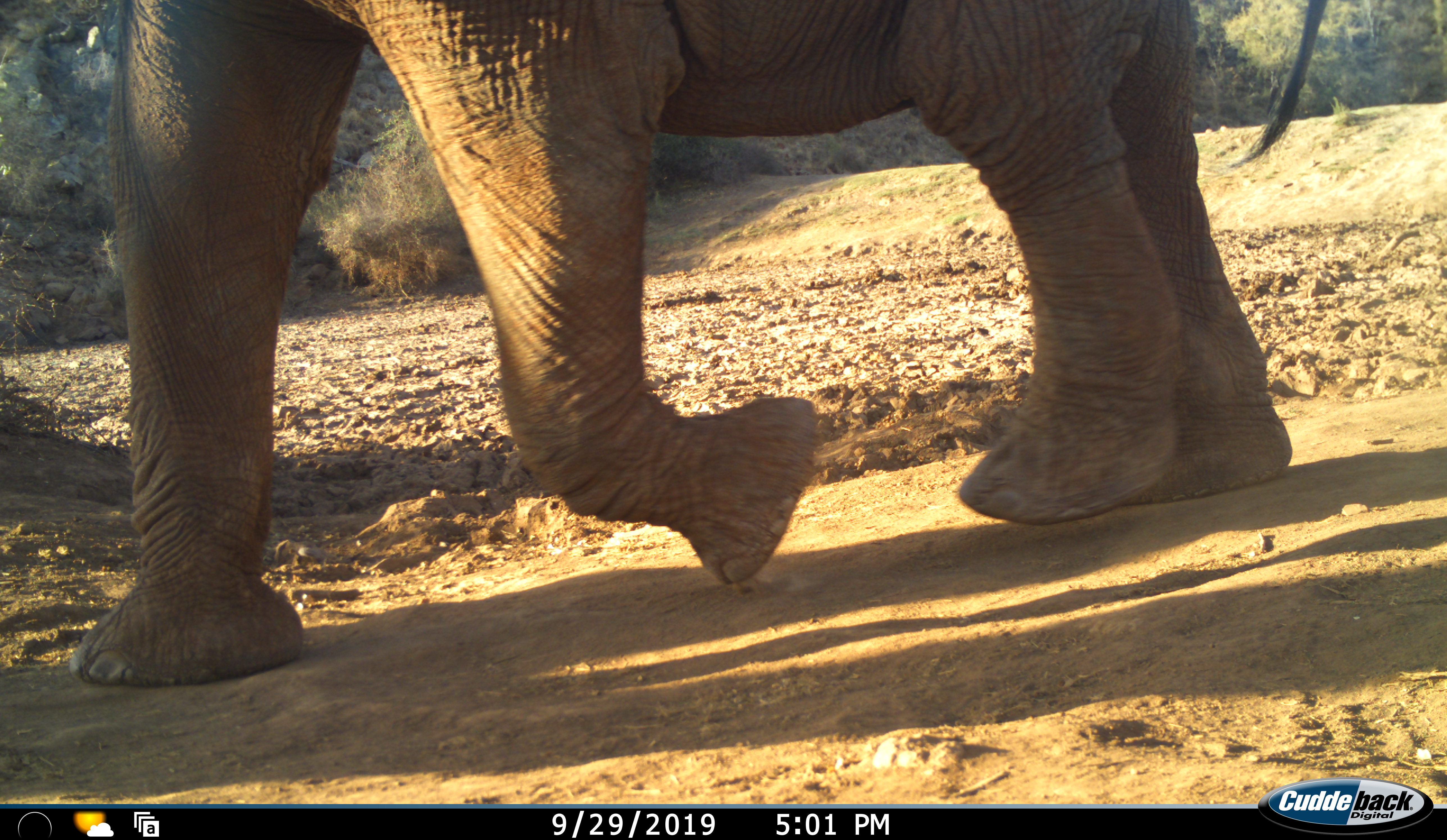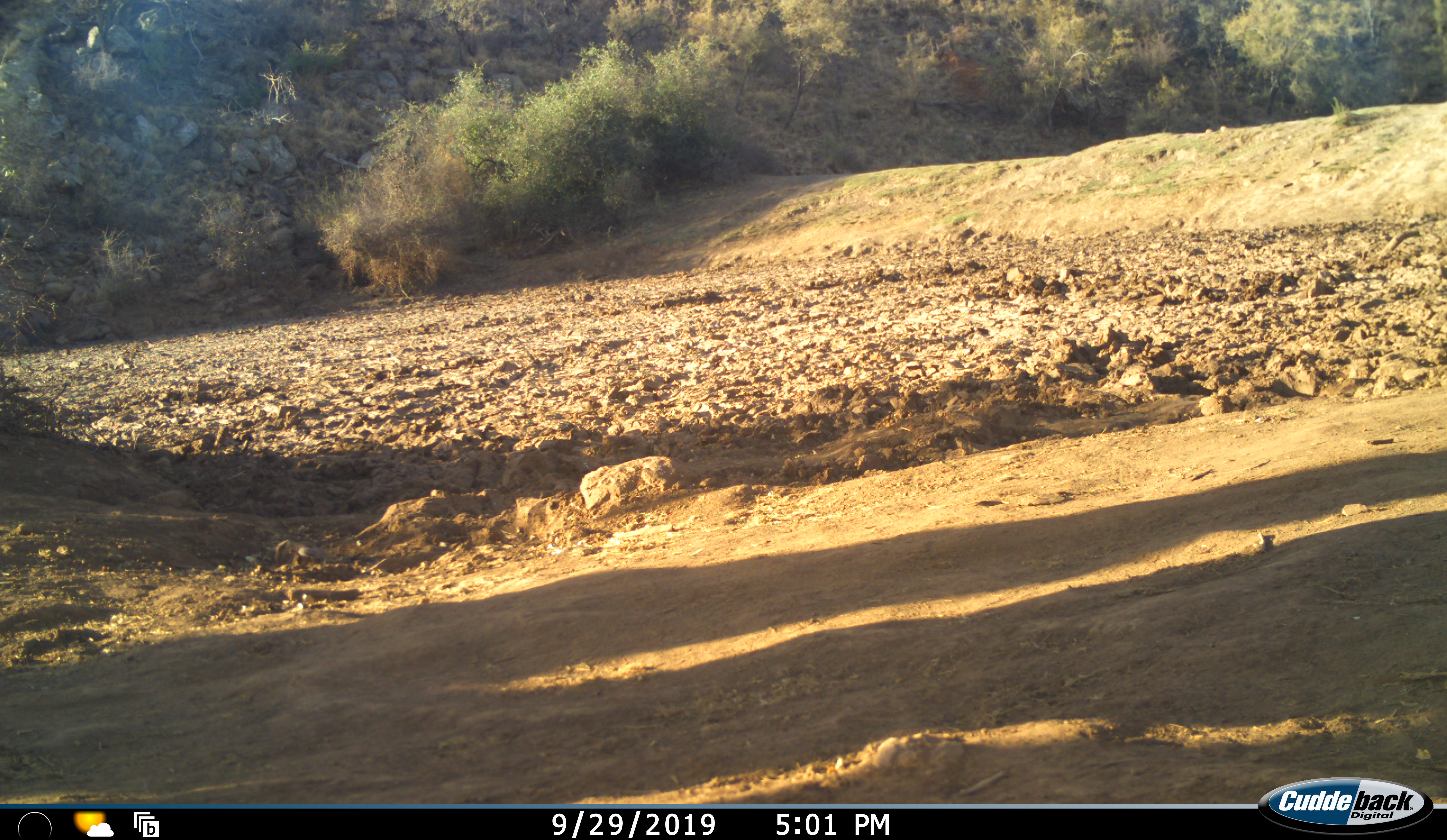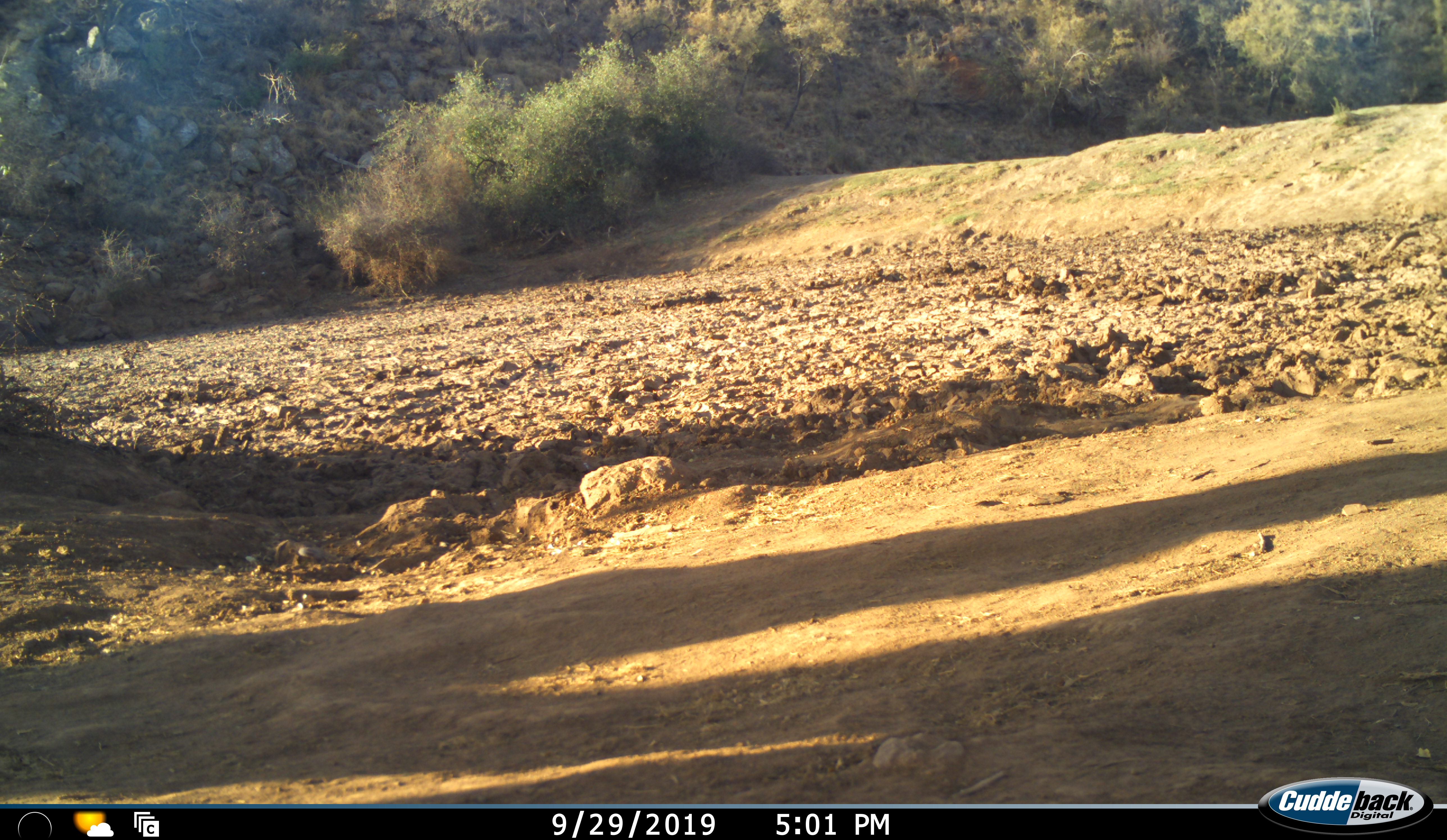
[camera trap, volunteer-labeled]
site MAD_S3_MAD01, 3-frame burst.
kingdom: Animalia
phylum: Chordata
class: Mammalia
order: Proboscidea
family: Elephantidae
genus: Loxodonta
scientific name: Loxodonta africana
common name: african bush elephant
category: elephant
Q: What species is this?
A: Elephant (african bush elephant) (Loxodonta africana).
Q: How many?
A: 1.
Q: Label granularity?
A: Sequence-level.